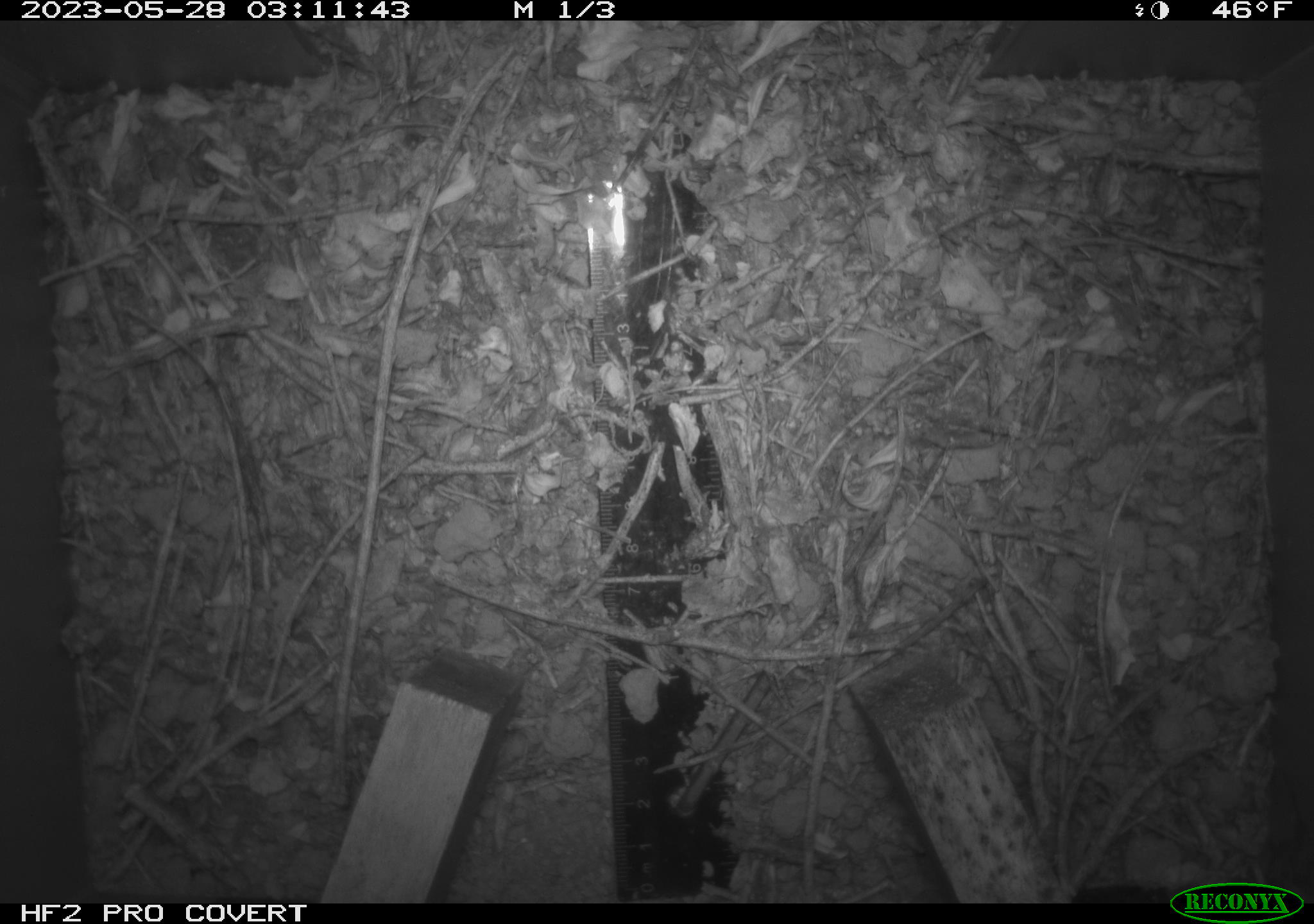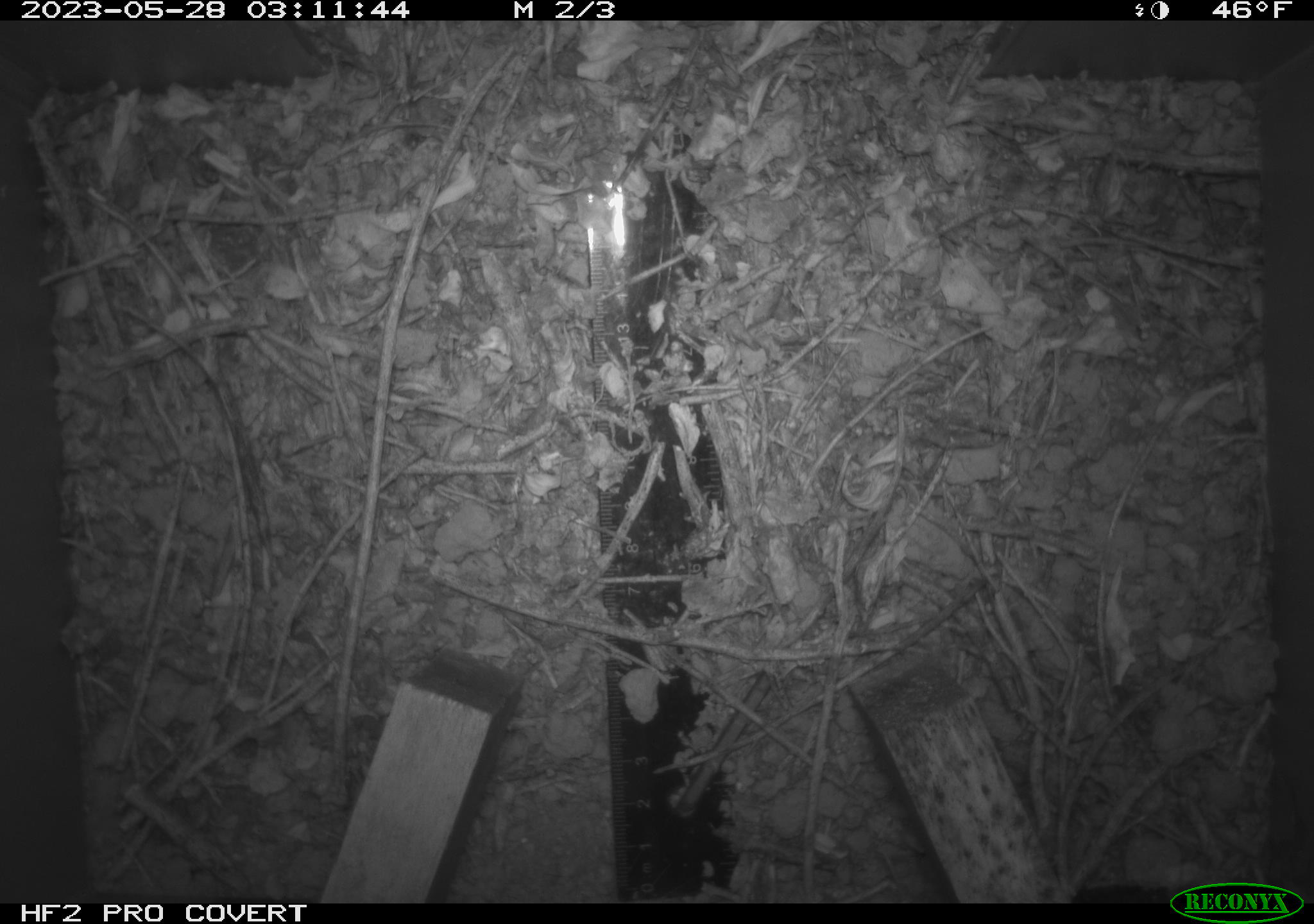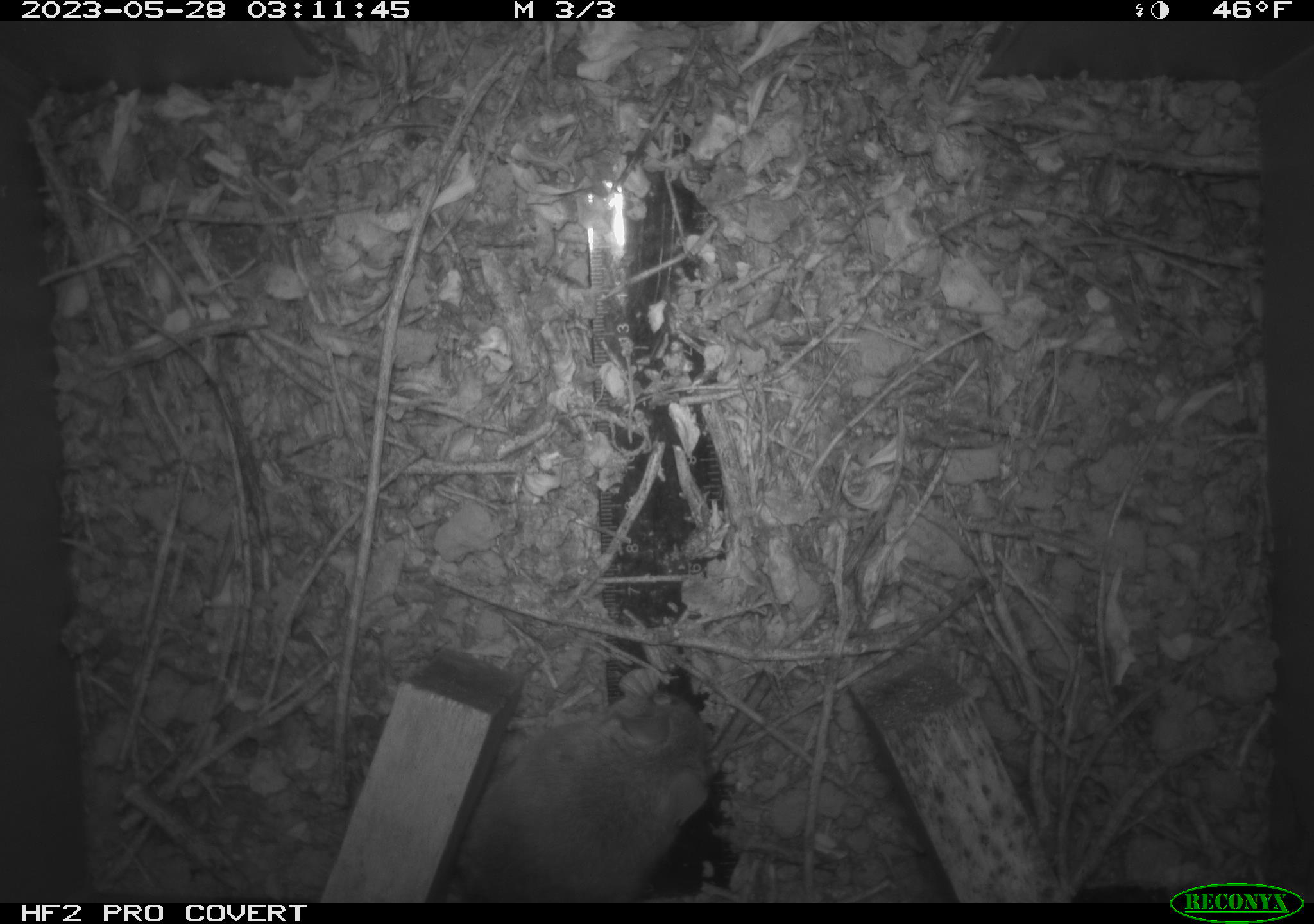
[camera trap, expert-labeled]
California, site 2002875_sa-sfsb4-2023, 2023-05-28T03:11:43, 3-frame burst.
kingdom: Animalia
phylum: Chordata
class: Mammalia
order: Rodentia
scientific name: Rodentia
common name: mouse species